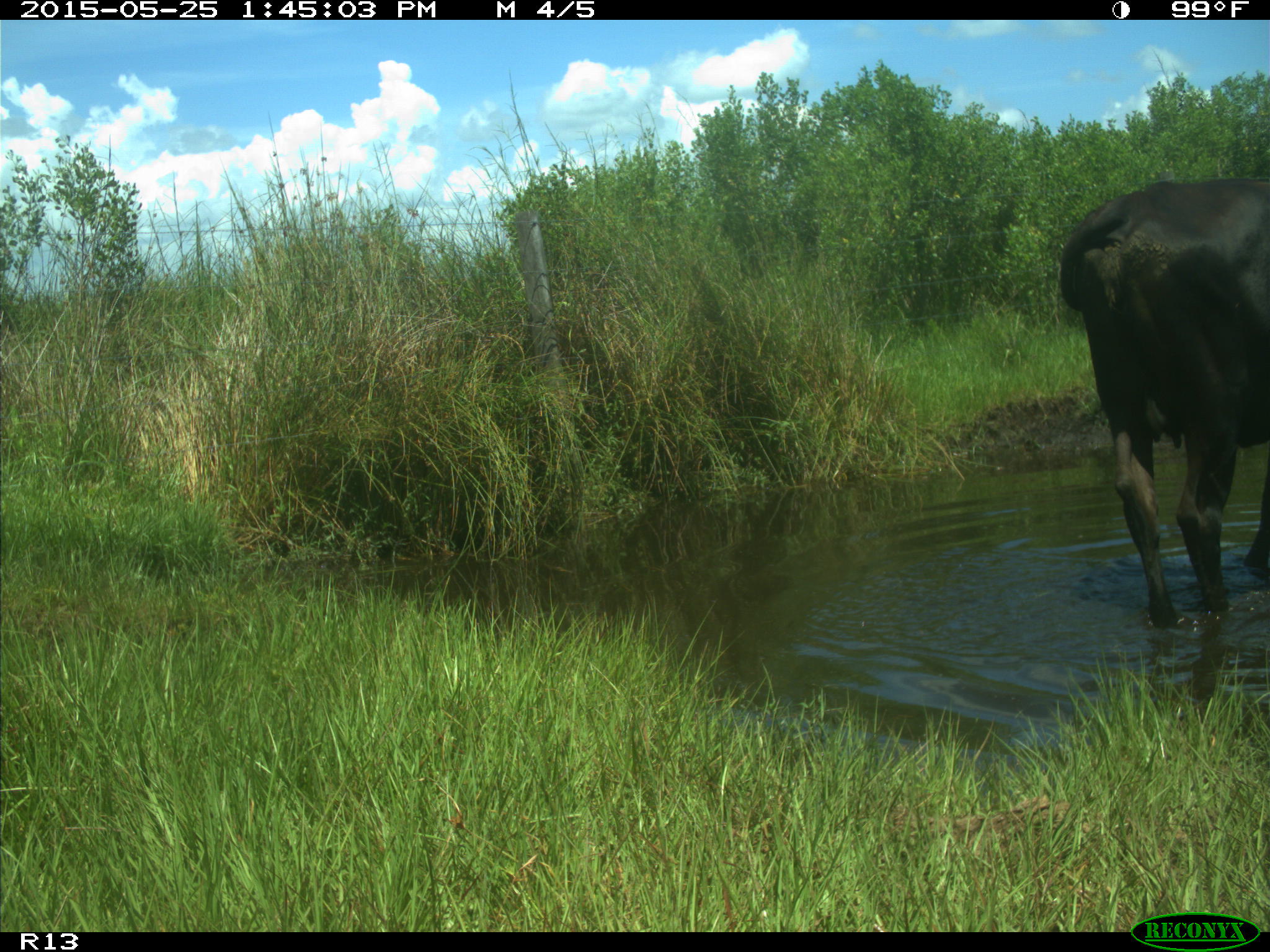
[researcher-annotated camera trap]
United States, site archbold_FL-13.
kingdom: Animalia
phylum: Chordata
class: Mammalia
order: Artiodactyla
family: Bovidae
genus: Bos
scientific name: Bos taurus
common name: domestic cow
Bos taurus (domestic cow).